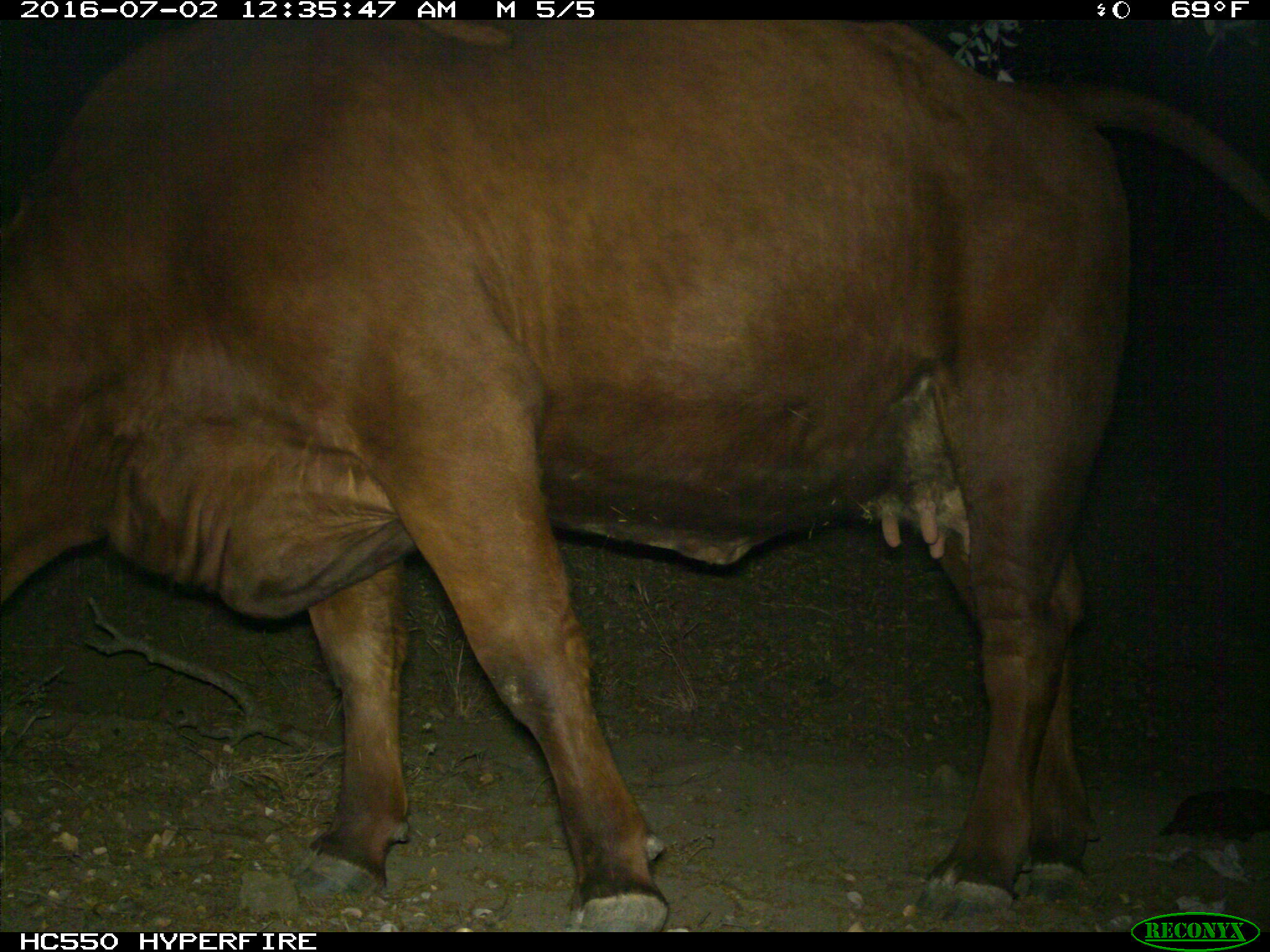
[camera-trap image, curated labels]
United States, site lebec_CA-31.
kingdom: Animalia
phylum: Chordata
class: Mammalia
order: Artiodactyla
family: Bovidae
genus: Bos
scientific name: Bos taurus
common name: domestic cow